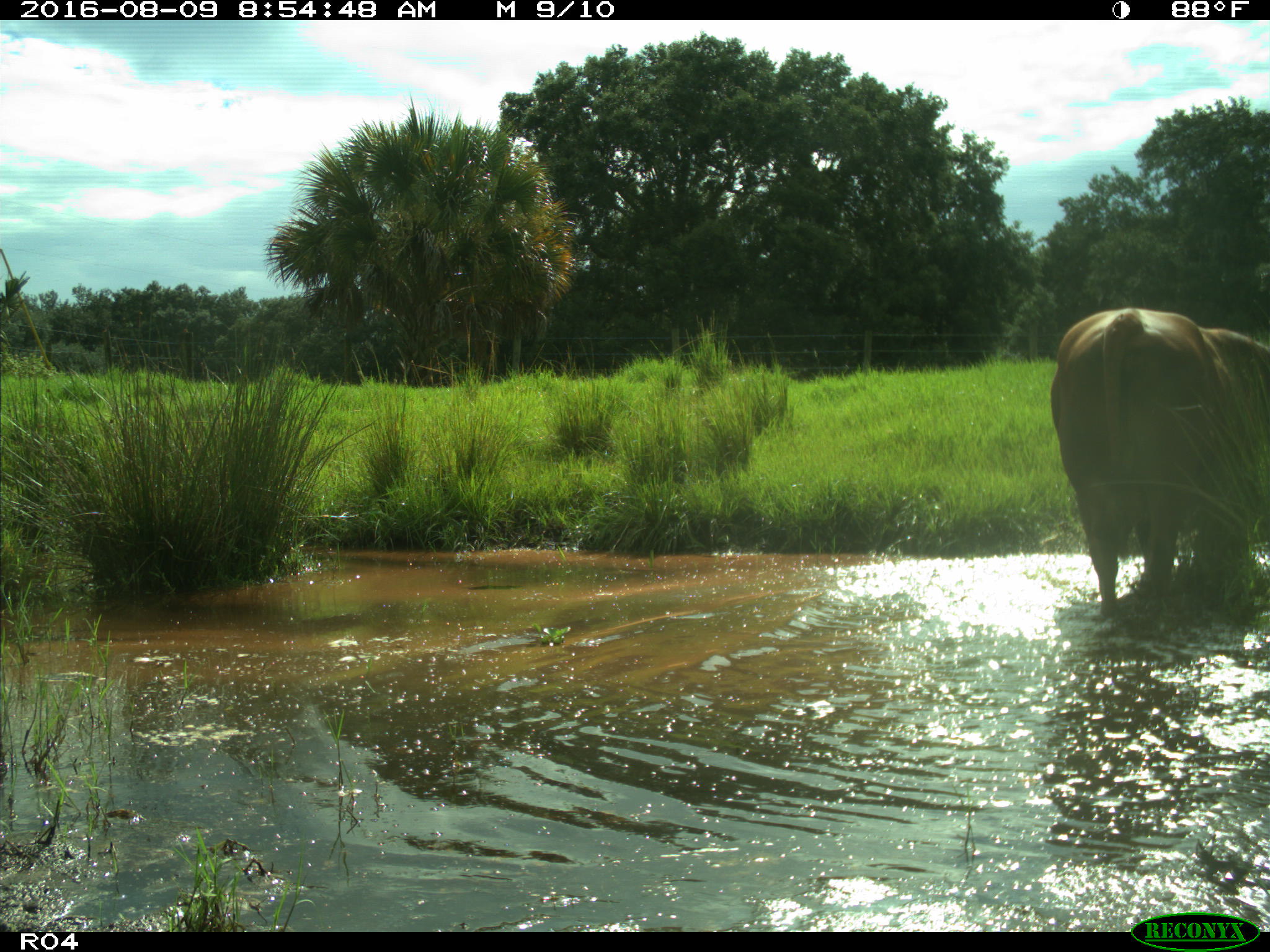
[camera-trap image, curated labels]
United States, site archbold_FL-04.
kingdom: Animalia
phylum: Chordata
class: Mammalia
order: Artiodactyla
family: Bovidae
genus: Bos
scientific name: Bos taurus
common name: domestic cow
Bos taurus (domestic cow).